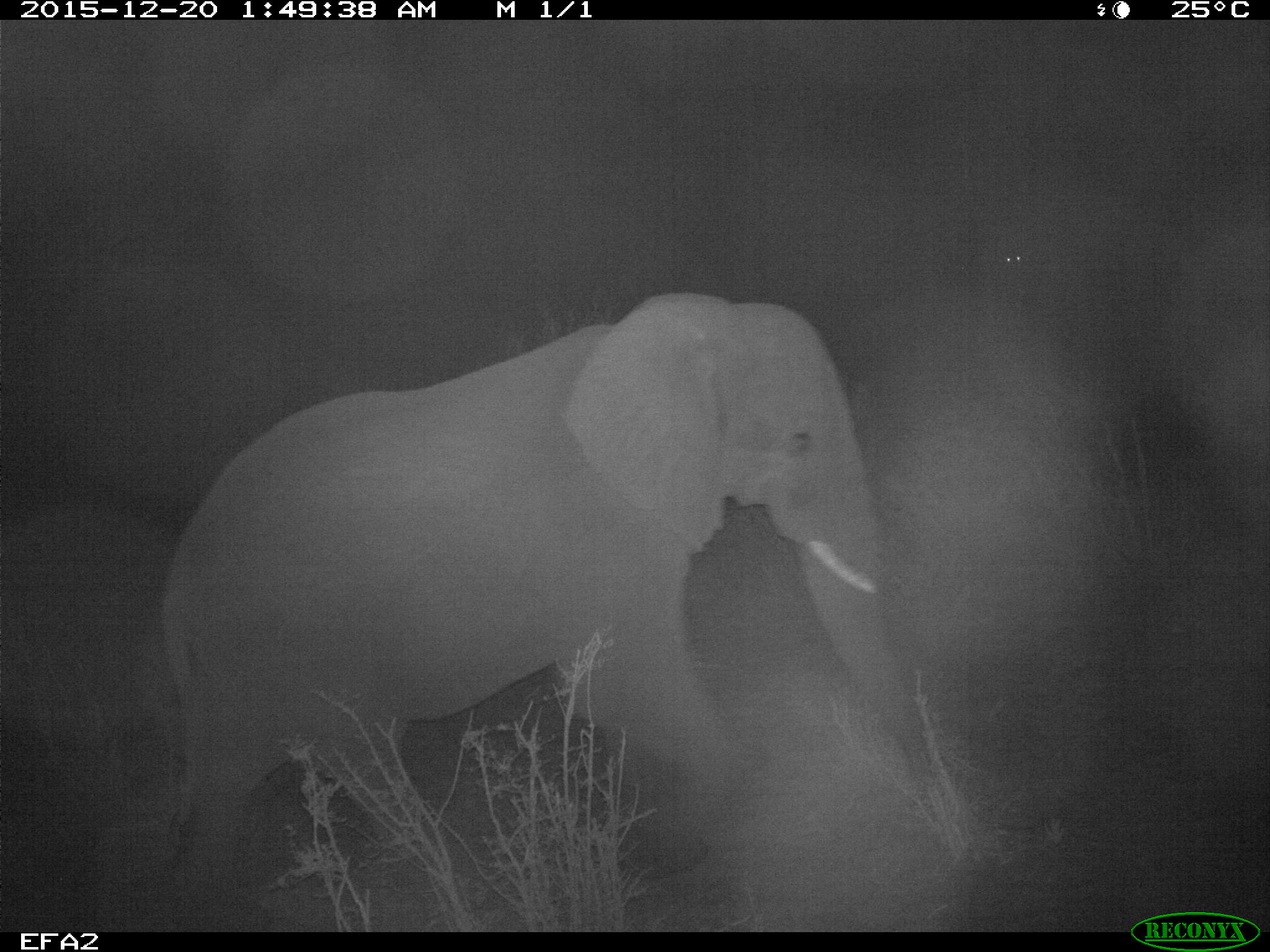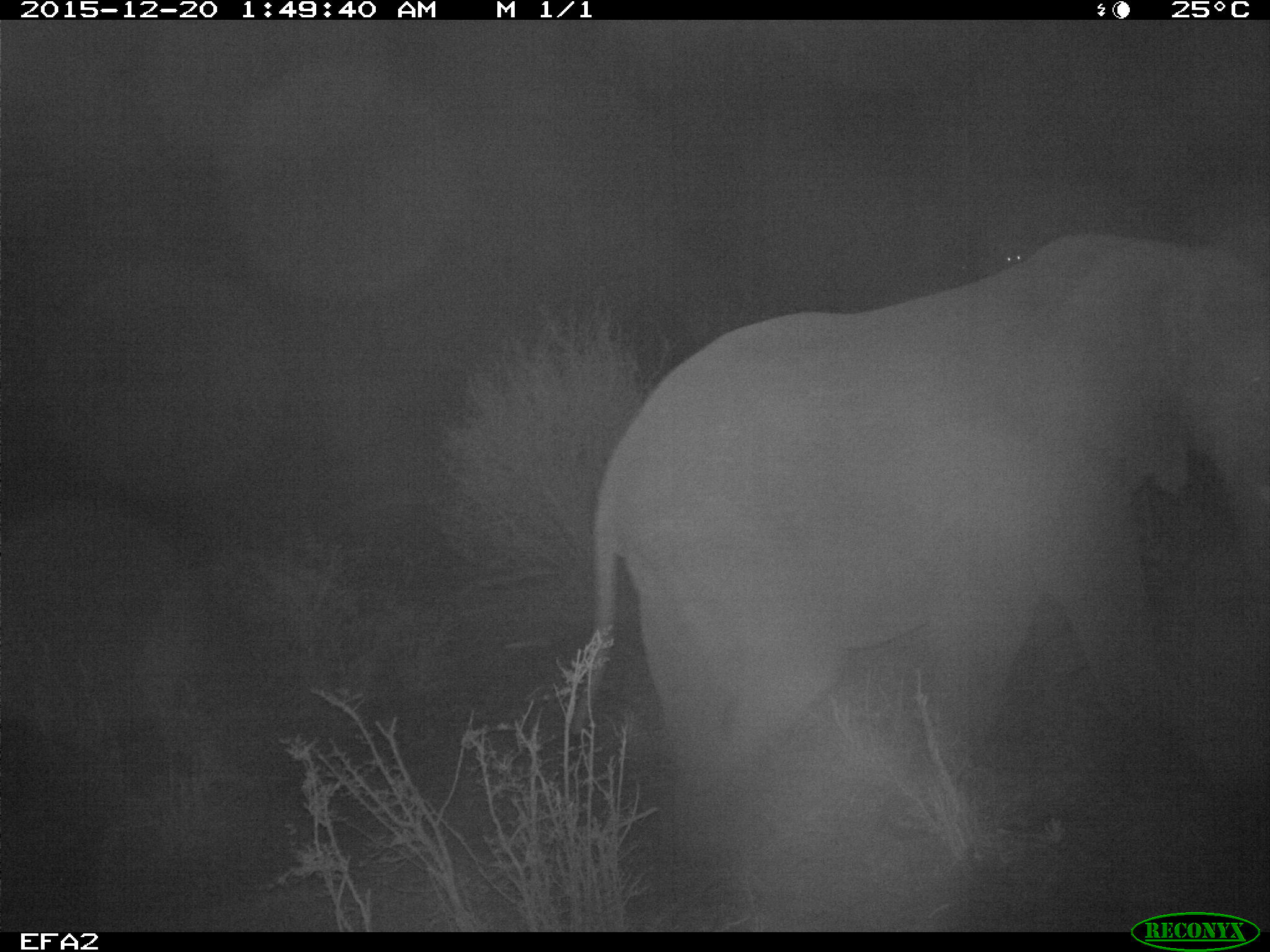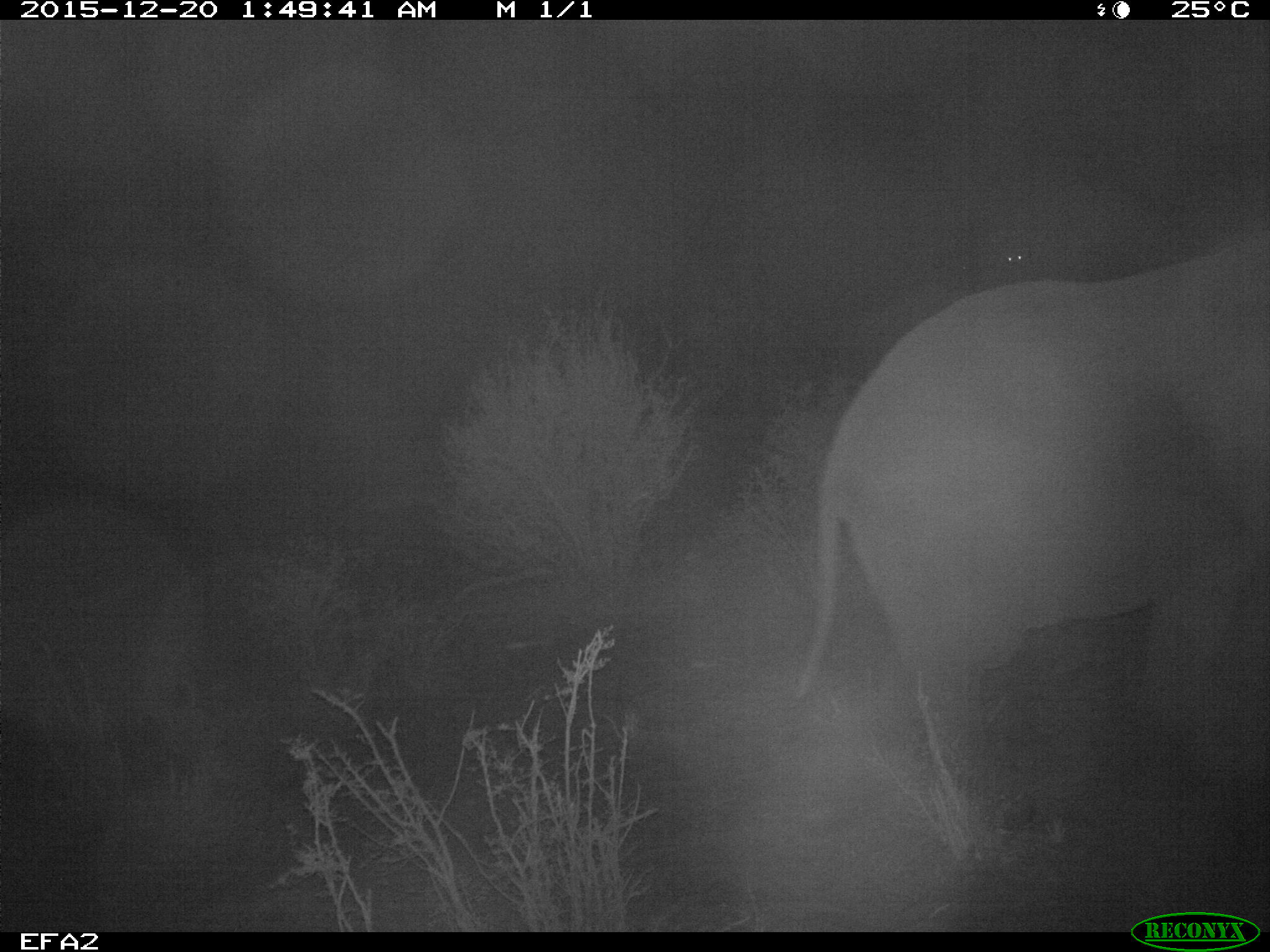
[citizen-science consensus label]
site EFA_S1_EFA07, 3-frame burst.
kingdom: Animalia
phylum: Chordata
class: Mammalia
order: Proboscidea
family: Elephantidae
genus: Loxodonta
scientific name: Loxodonta africana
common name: african bush elephant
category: elephant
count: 1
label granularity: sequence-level